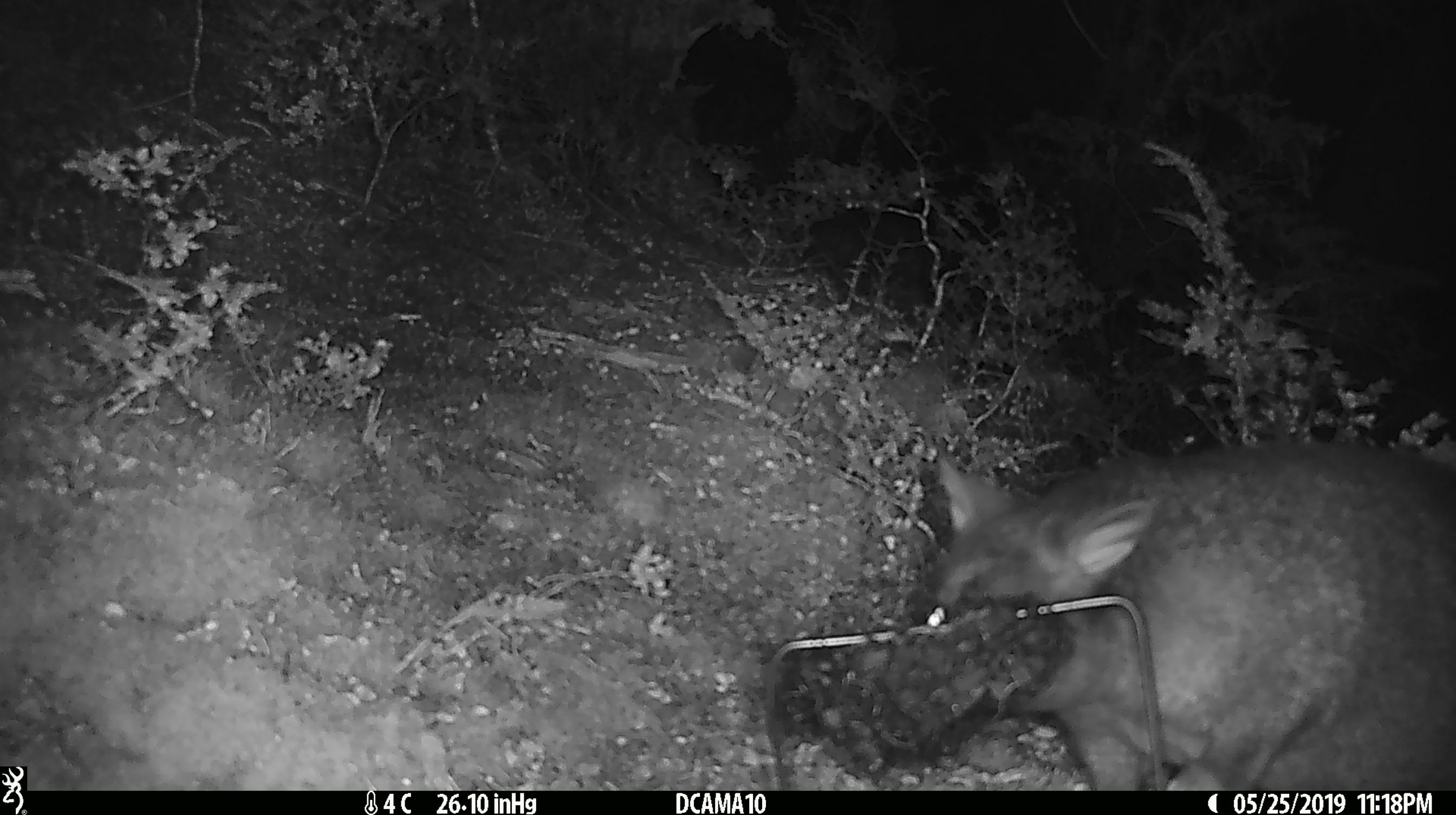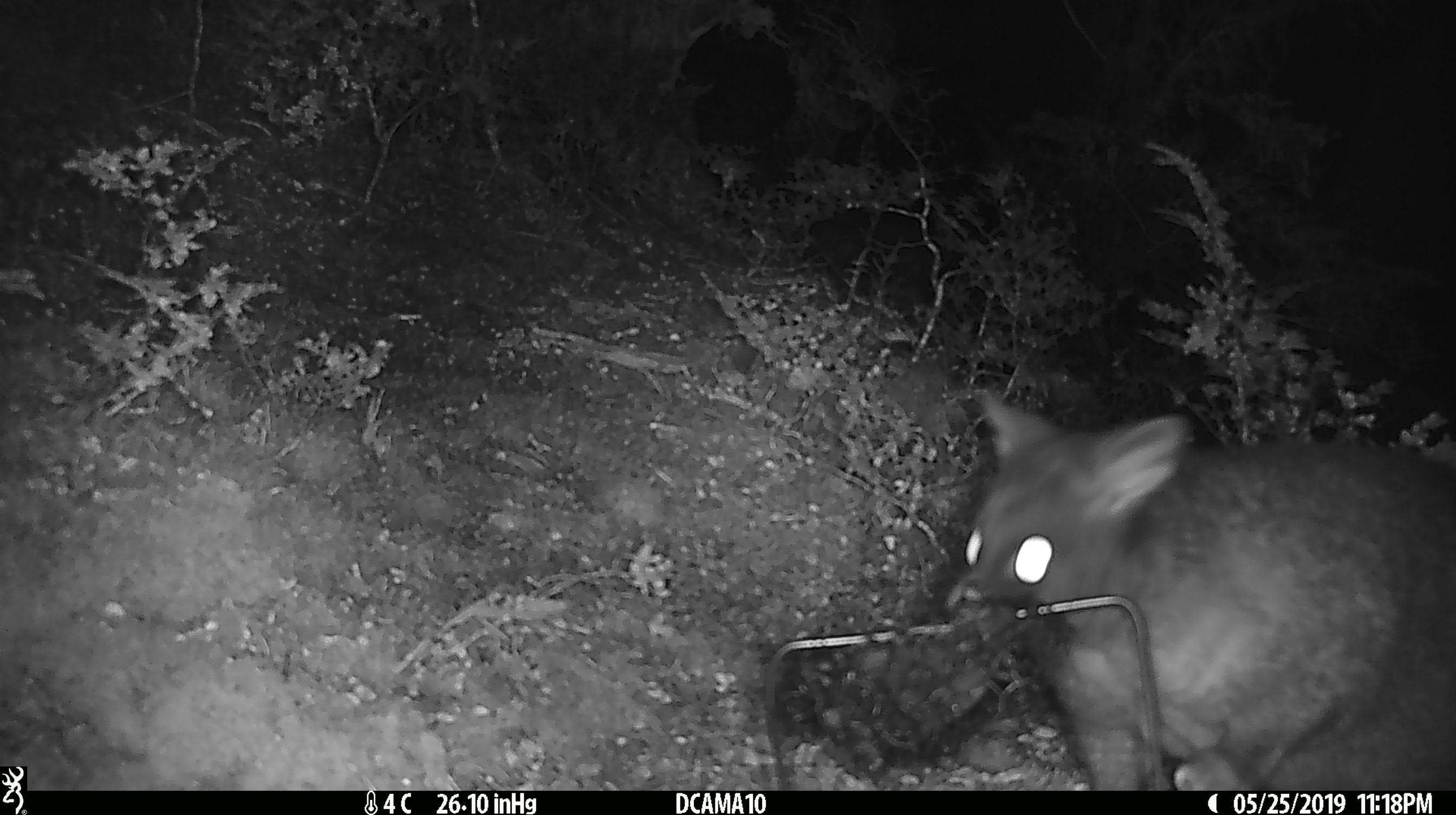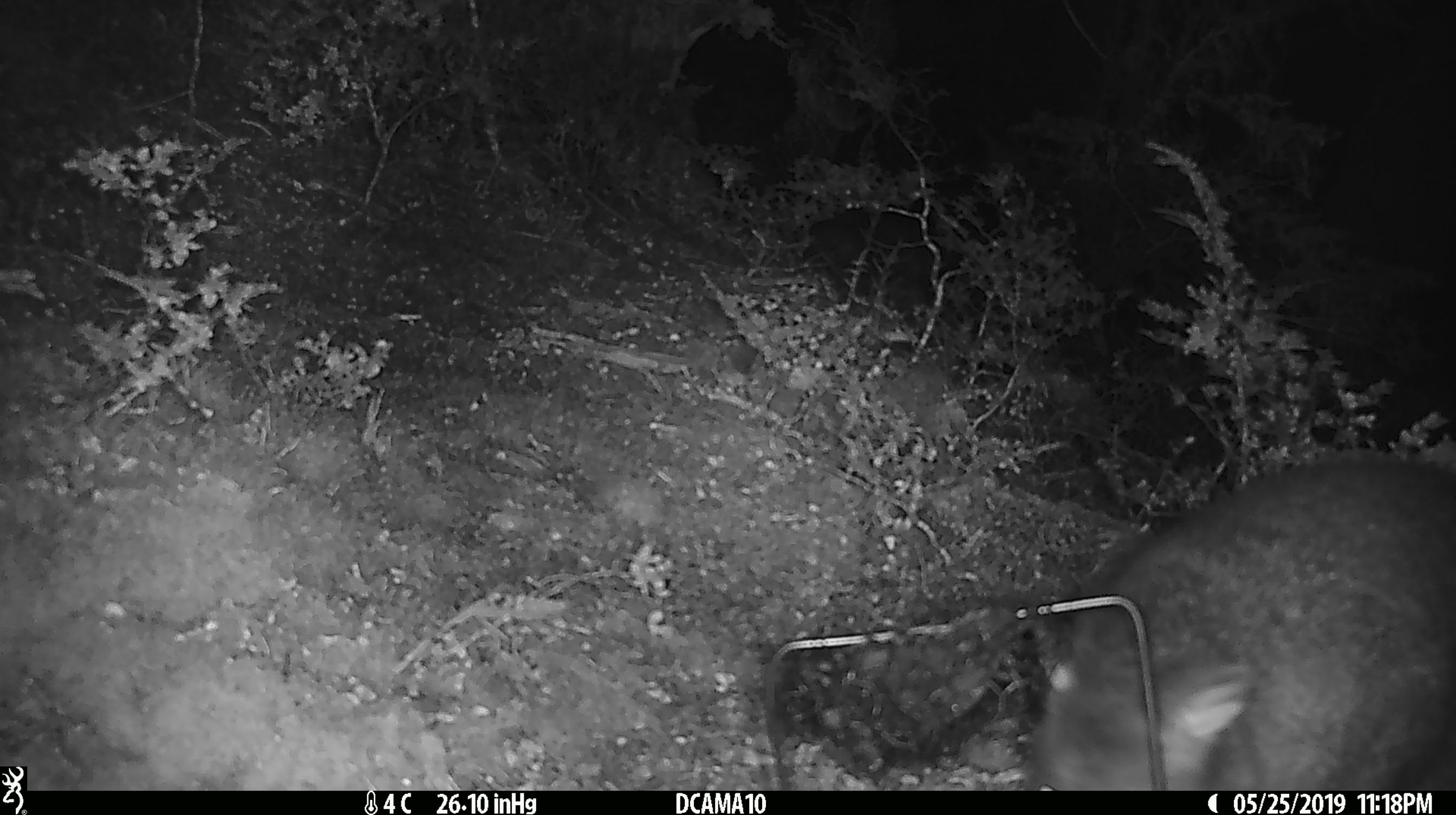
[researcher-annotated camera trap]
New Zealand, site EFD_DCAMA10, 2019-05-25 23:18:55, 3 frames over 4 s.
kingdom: Animalia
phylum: Chordata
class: Mammalia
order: Diprotodontia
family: Phalangeridae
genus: Trichosurus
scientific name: Trichosurus vulpecula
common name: common brushtail possum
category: possum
Possum (common brushtail possum) (Trichosurus vulpecula).